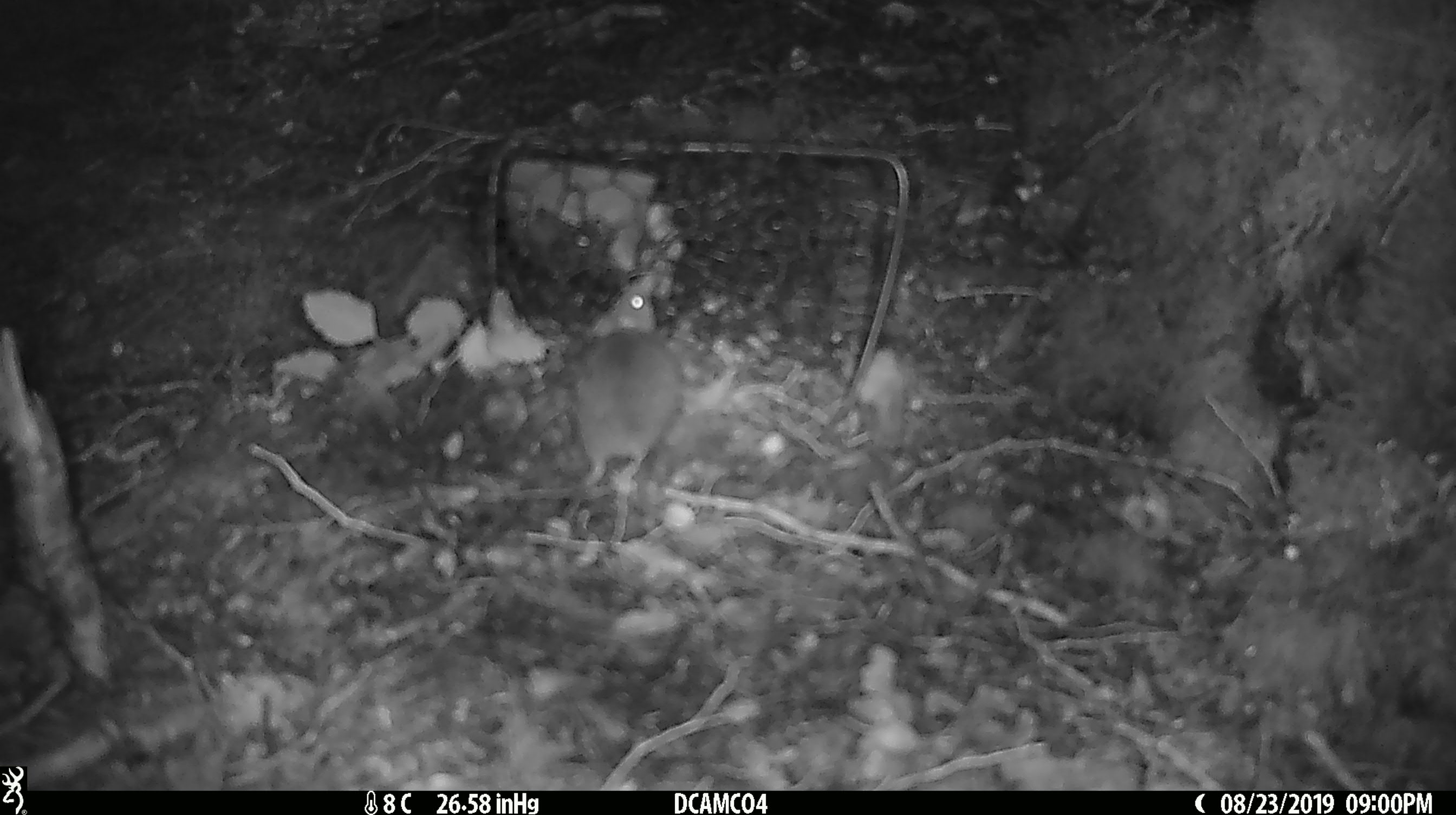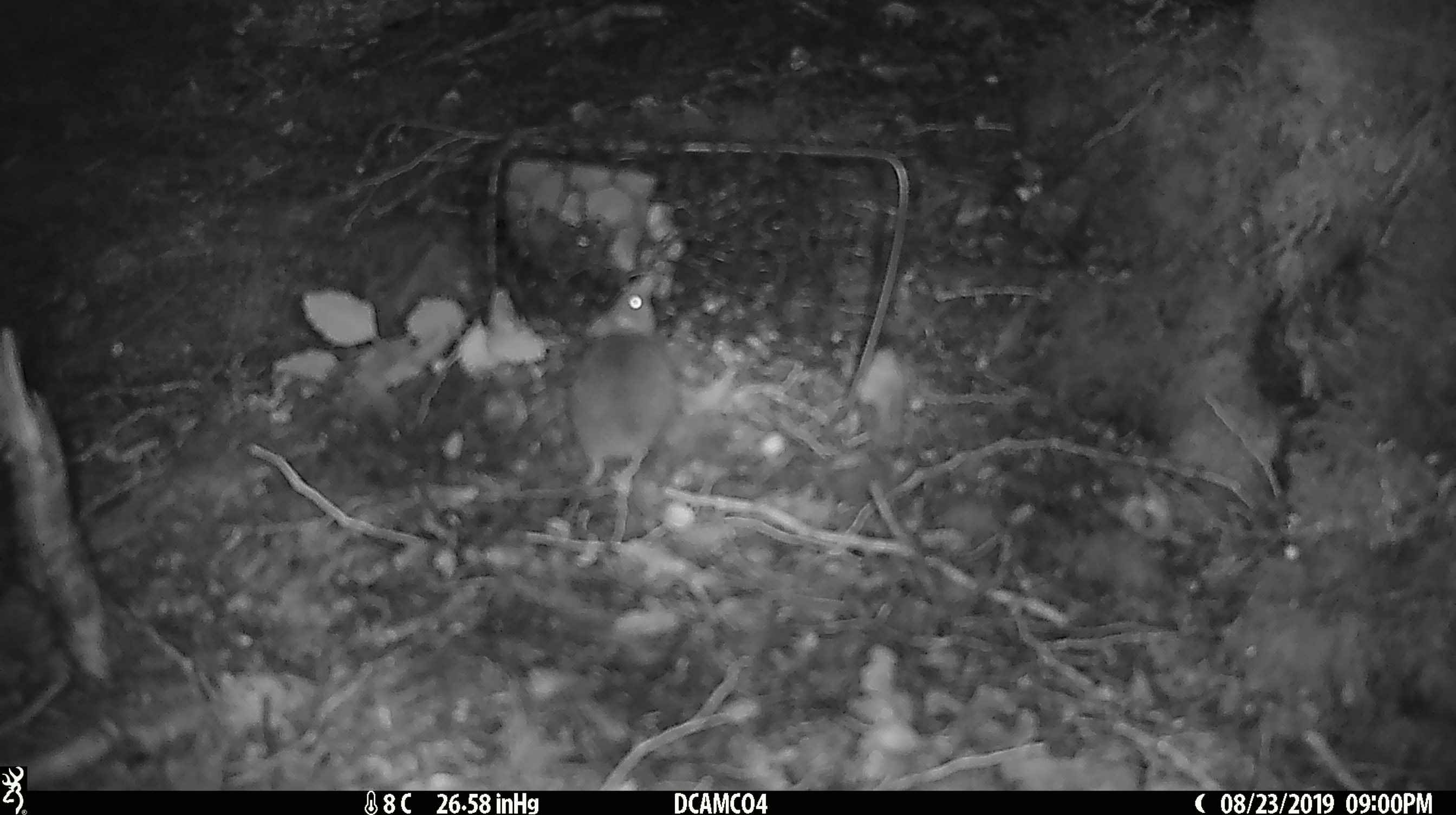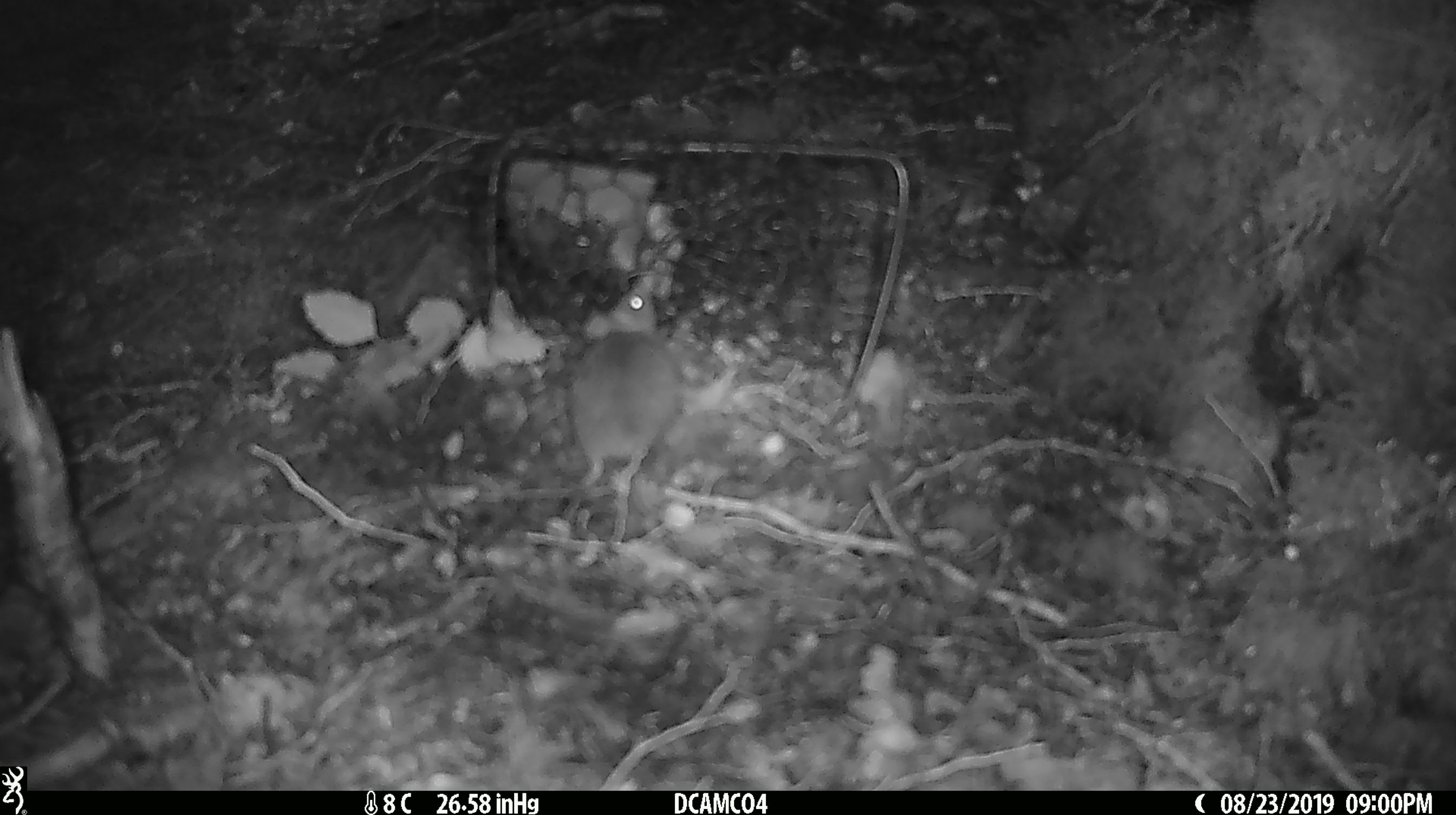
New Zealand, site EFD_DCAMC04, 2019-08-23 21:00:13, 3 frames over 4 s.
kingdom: Animalia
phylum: Chordata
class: Mammalia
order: Rodentia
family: Muridae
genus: Mus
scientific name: Mus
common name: mouse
Mouse (Mus).